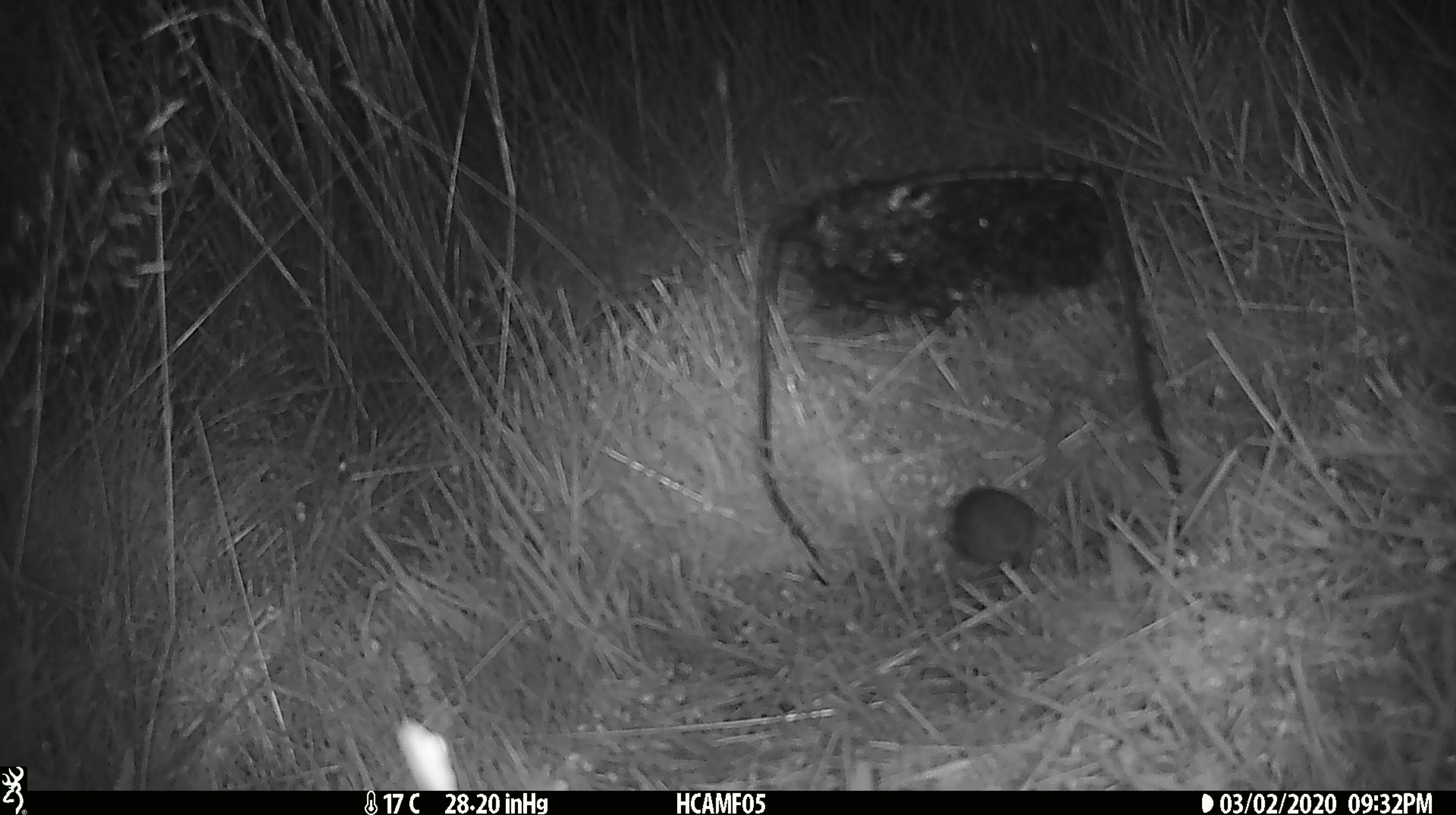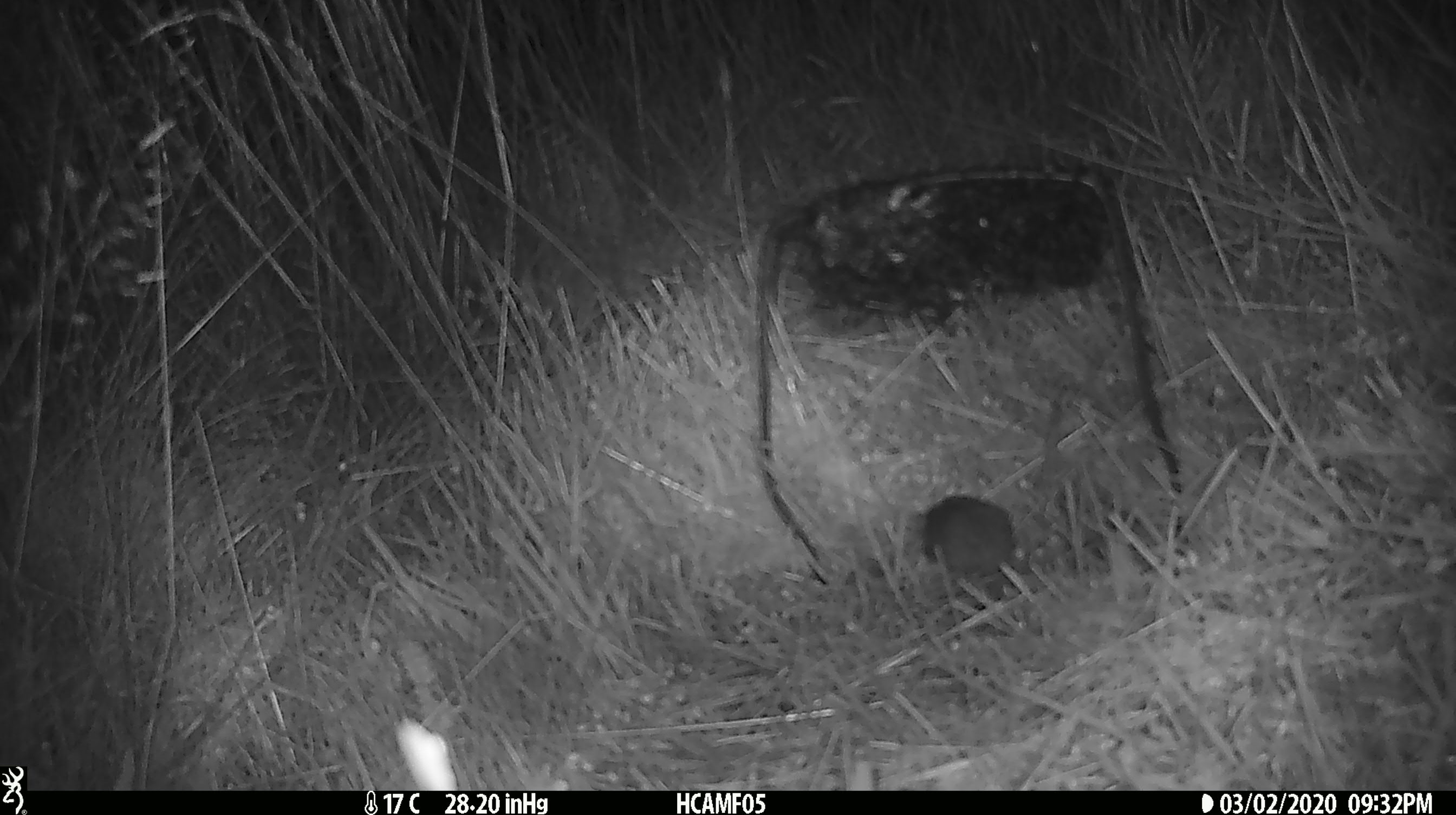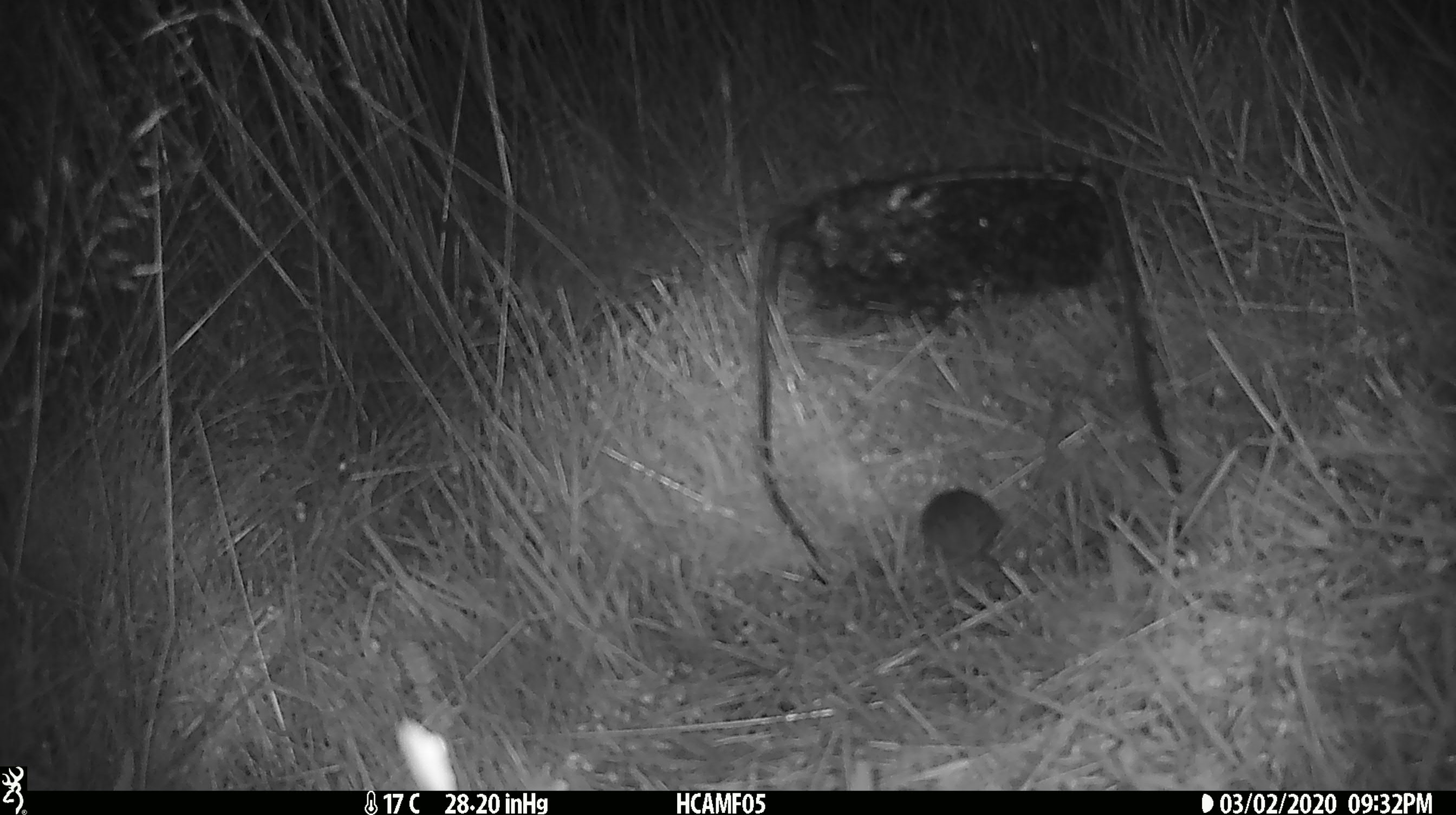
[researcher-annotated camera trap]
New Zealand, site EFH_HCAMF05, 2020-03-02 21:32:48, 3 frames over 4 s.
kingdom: Animalia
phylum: Chordata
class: Mammalia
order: Rodentia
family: Muridae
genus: Mus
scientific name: Mus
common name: mouse